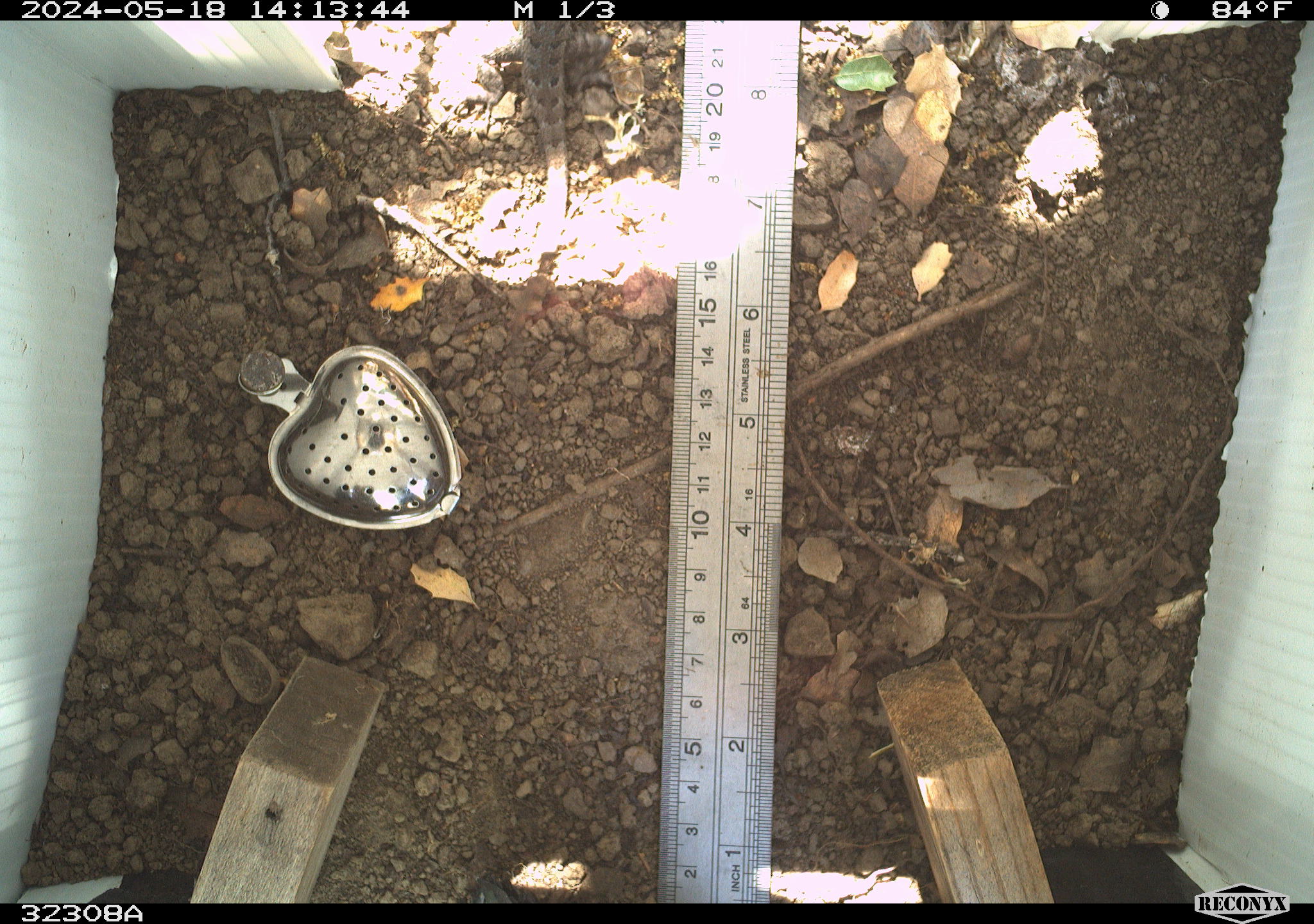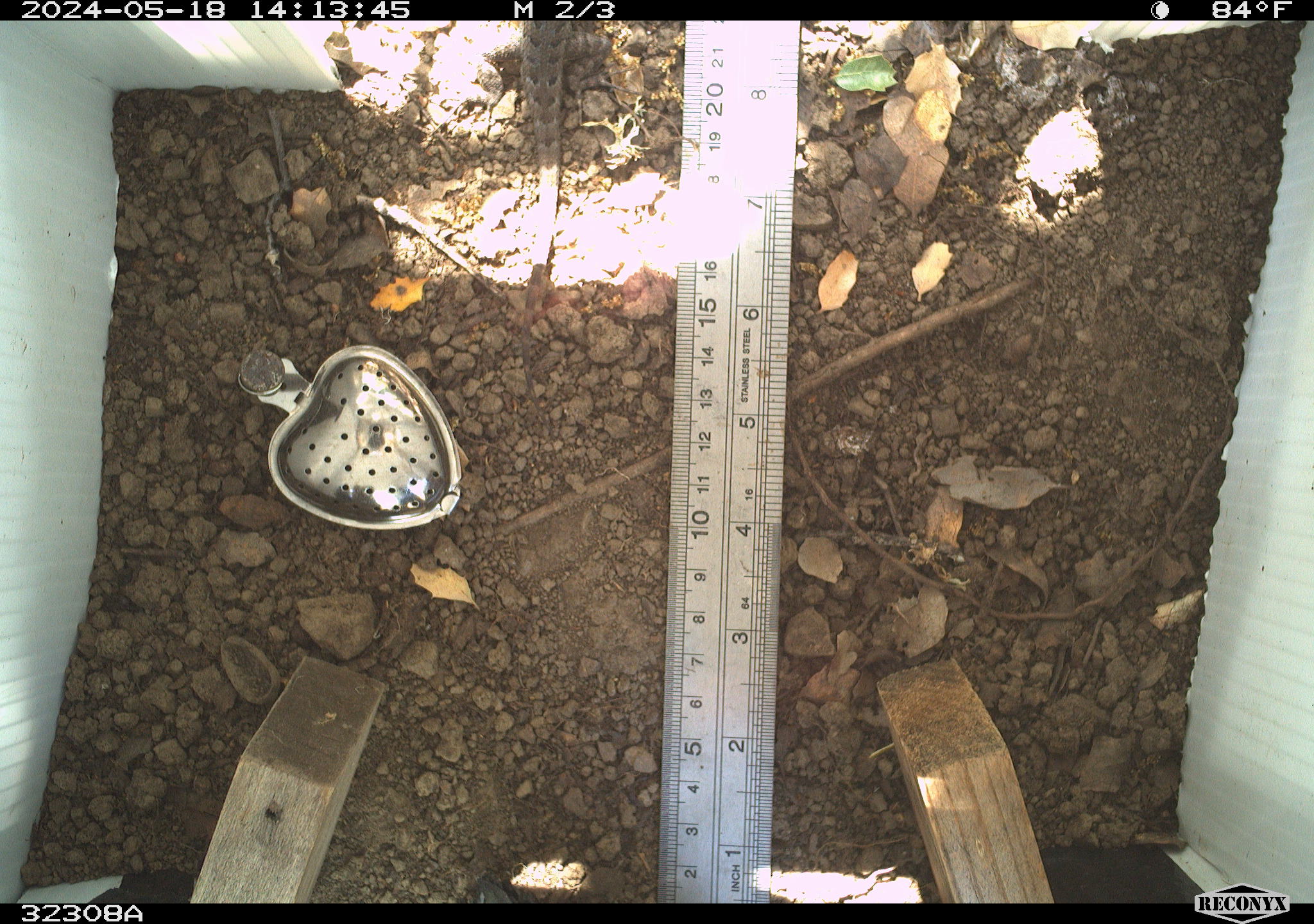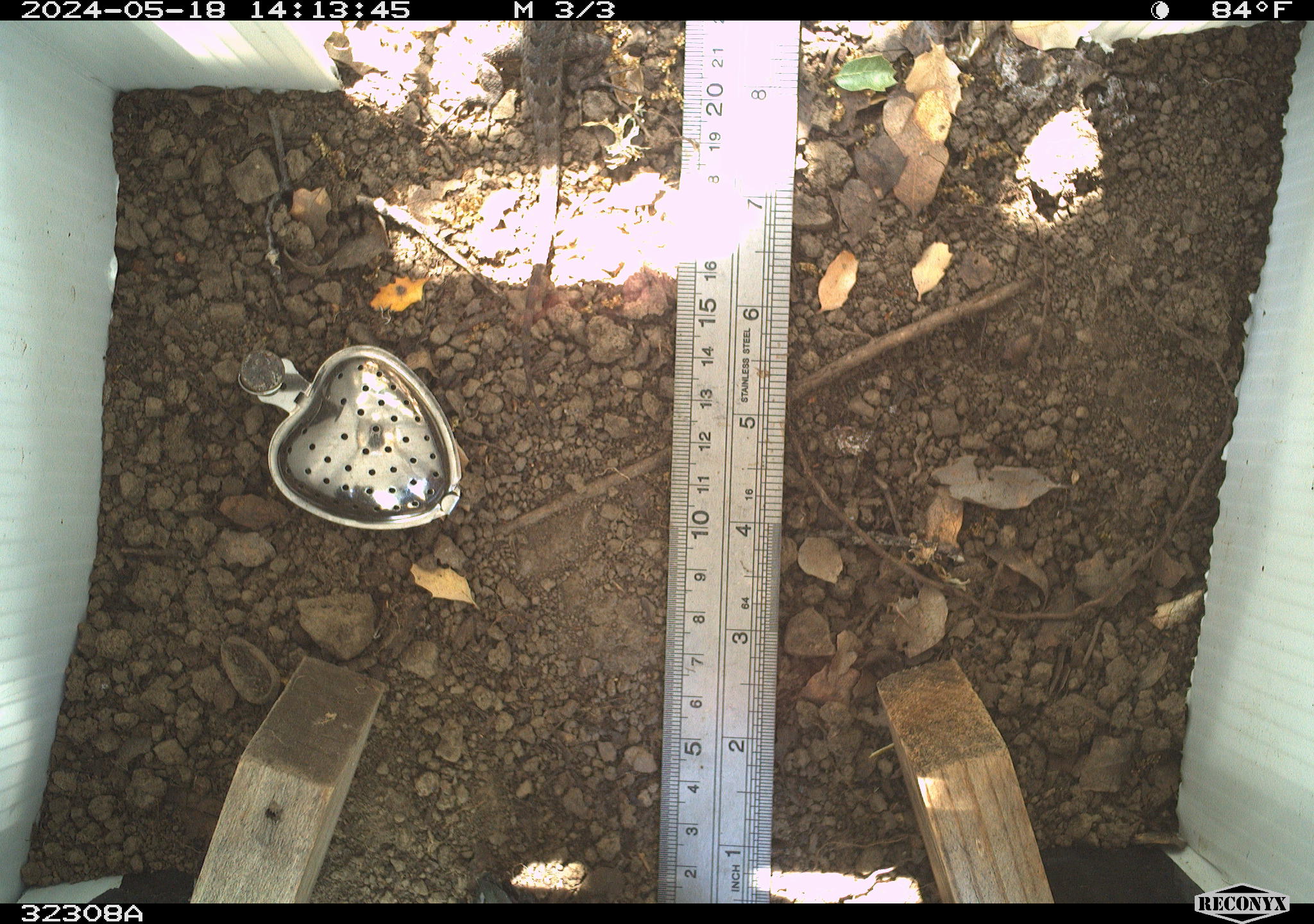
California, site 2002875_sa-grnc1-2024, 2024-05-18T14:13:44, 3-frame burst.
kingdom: Animalia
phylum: Chordata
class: Reptilia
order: Squamata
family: Phrynosomatidae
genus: Sceloporus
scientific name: Sceloporus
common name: spiny lizards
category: sceloporus species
Sceloporus species (spiny lizards) (Sceloporus).